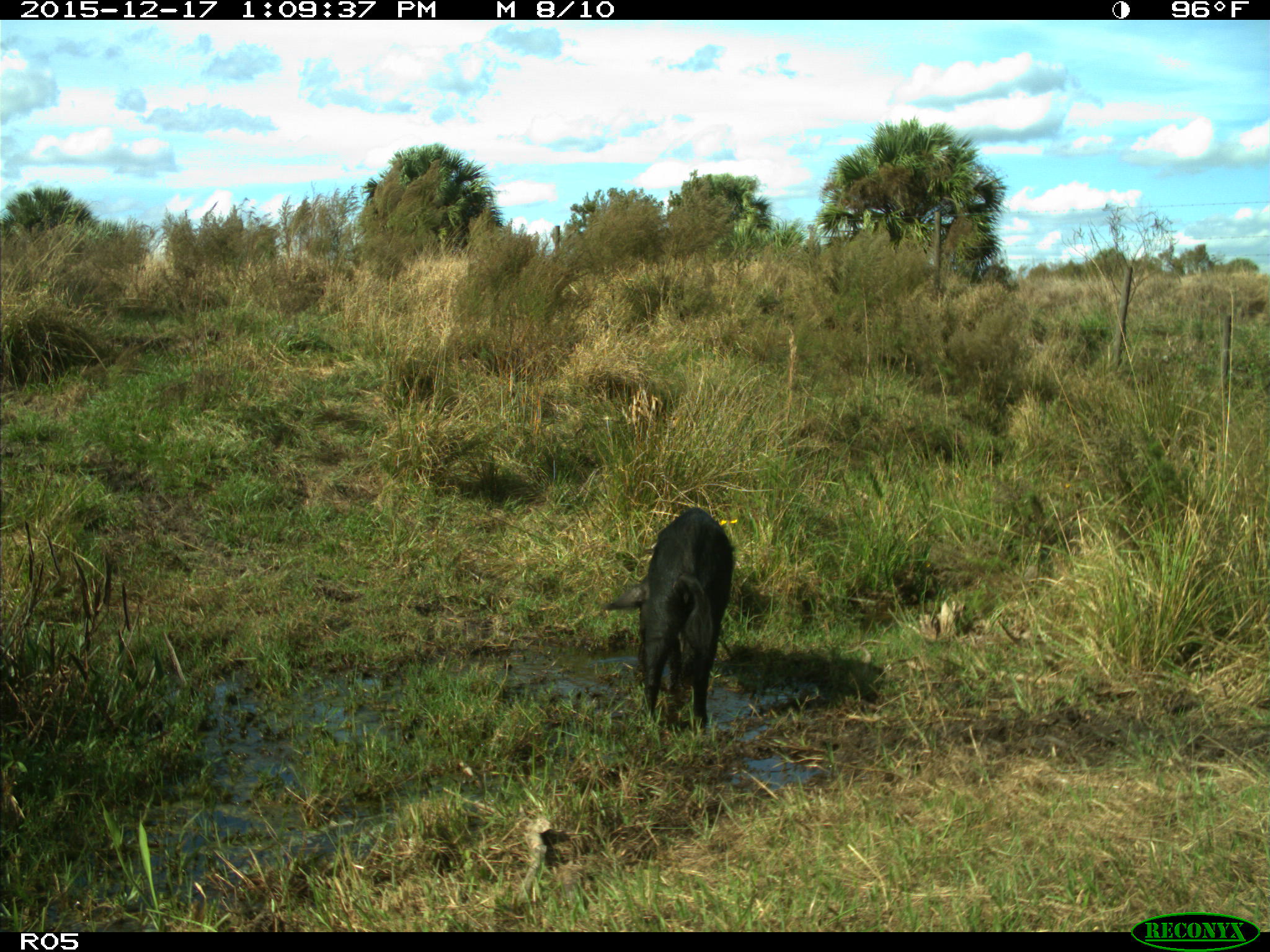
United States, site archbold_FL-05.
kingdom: Animalia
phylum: Chordata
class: Mammalia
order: Artiodactyla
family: Suidae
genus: Sus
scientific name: Sus scrofa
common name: wild boar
Sus scrofa (wild boar).